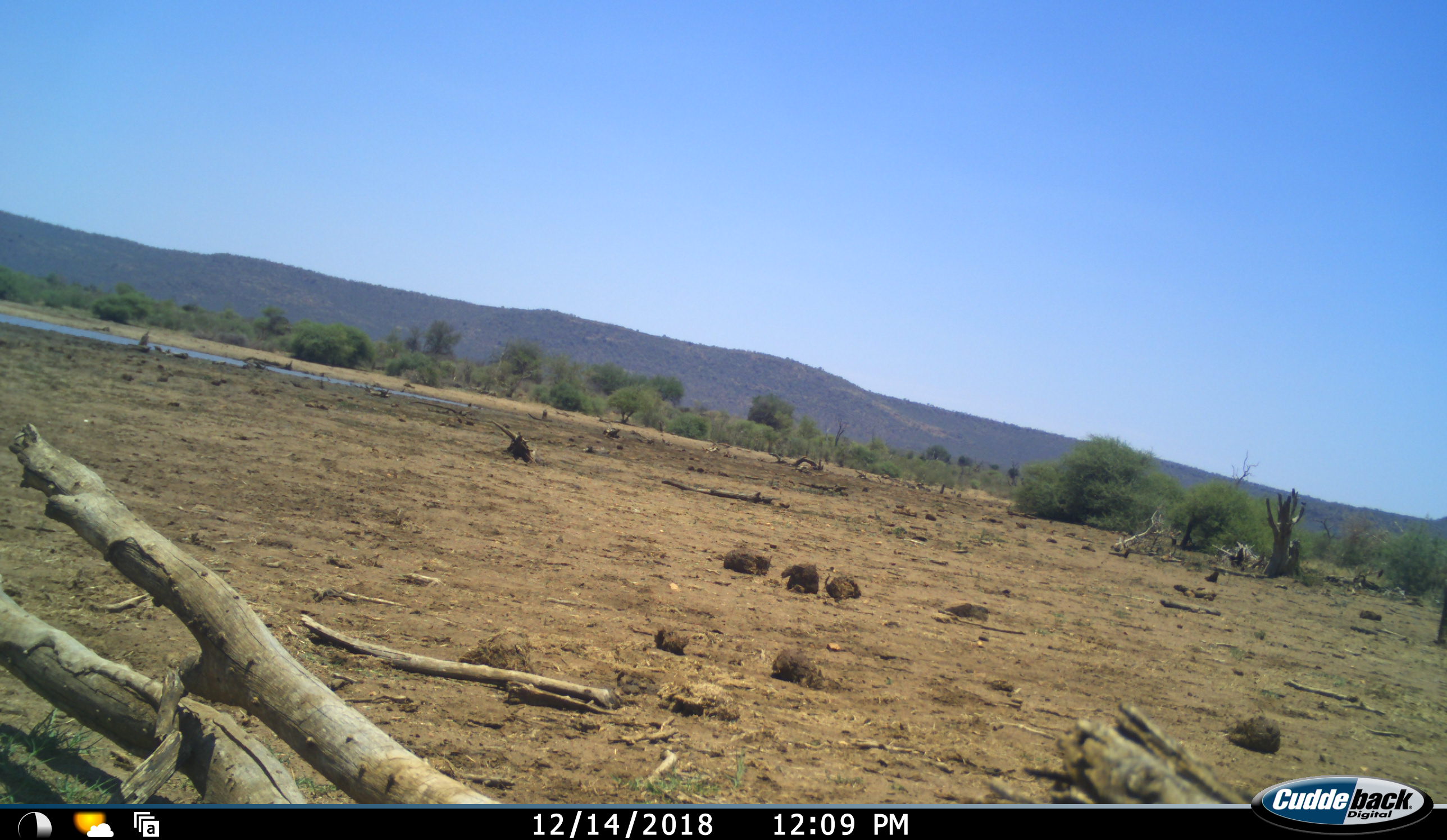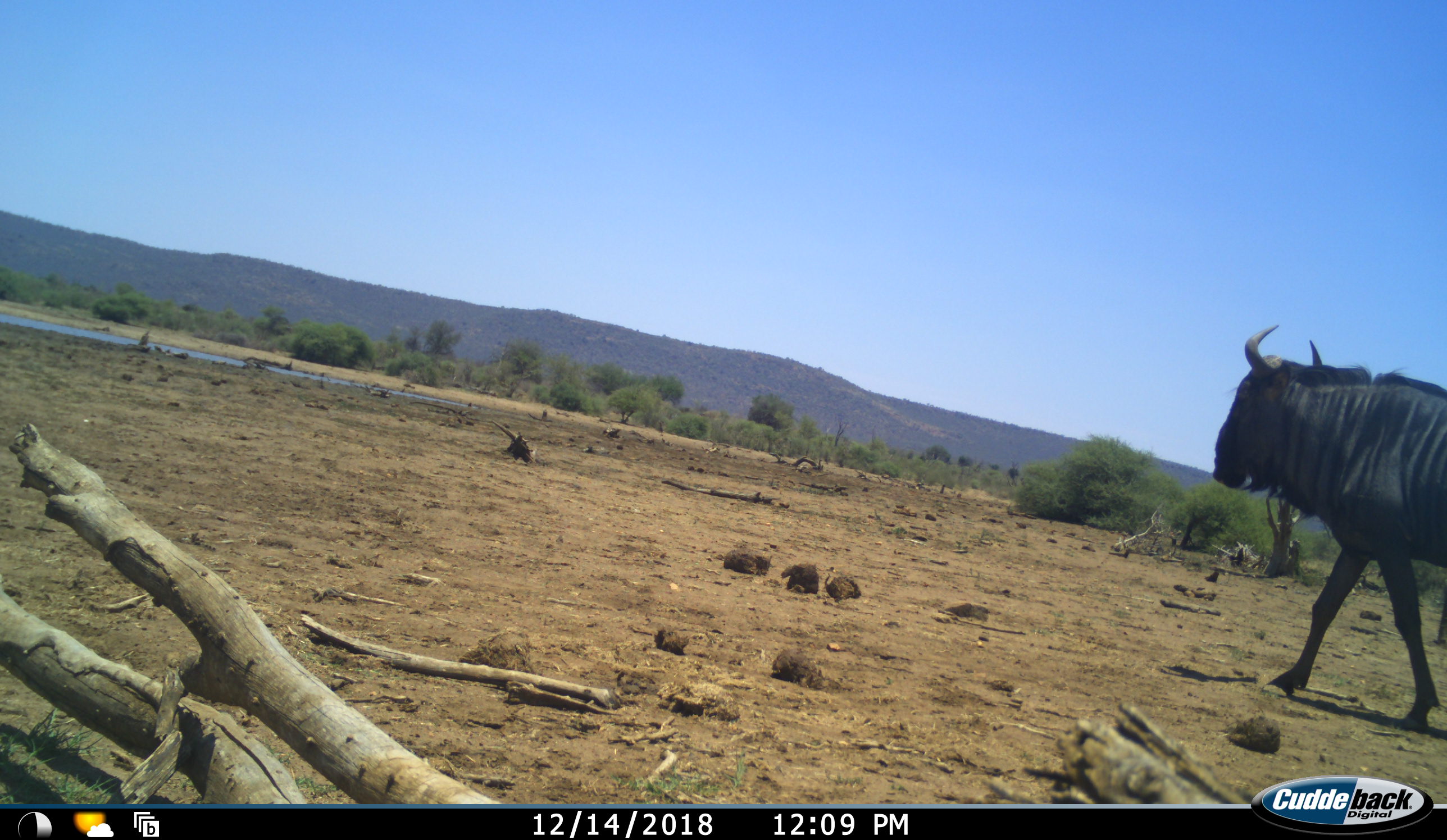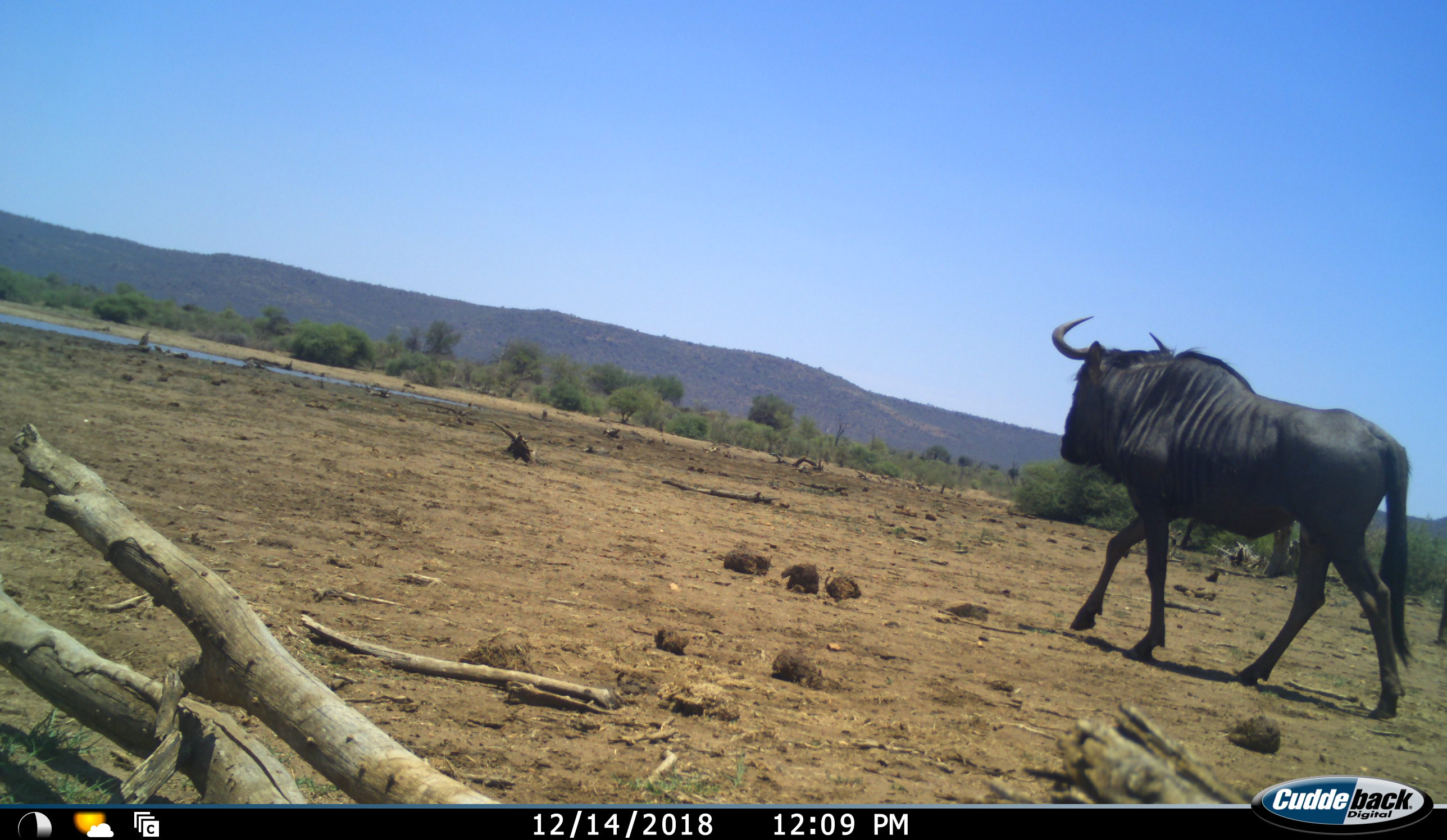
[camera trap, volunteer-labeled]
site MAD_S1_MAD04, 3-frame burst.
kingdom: Animalia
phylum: Chordata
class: Mammalia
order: Artiodactyla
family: Bovidae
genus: Connochaetes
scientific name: Connochaetes taurinus taurinus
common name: blue wildebeest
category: wildebeestblue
Wildebeestblue (blue wildebeest) (Connochaetes taurinus taurinus), count 1. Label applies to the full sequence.